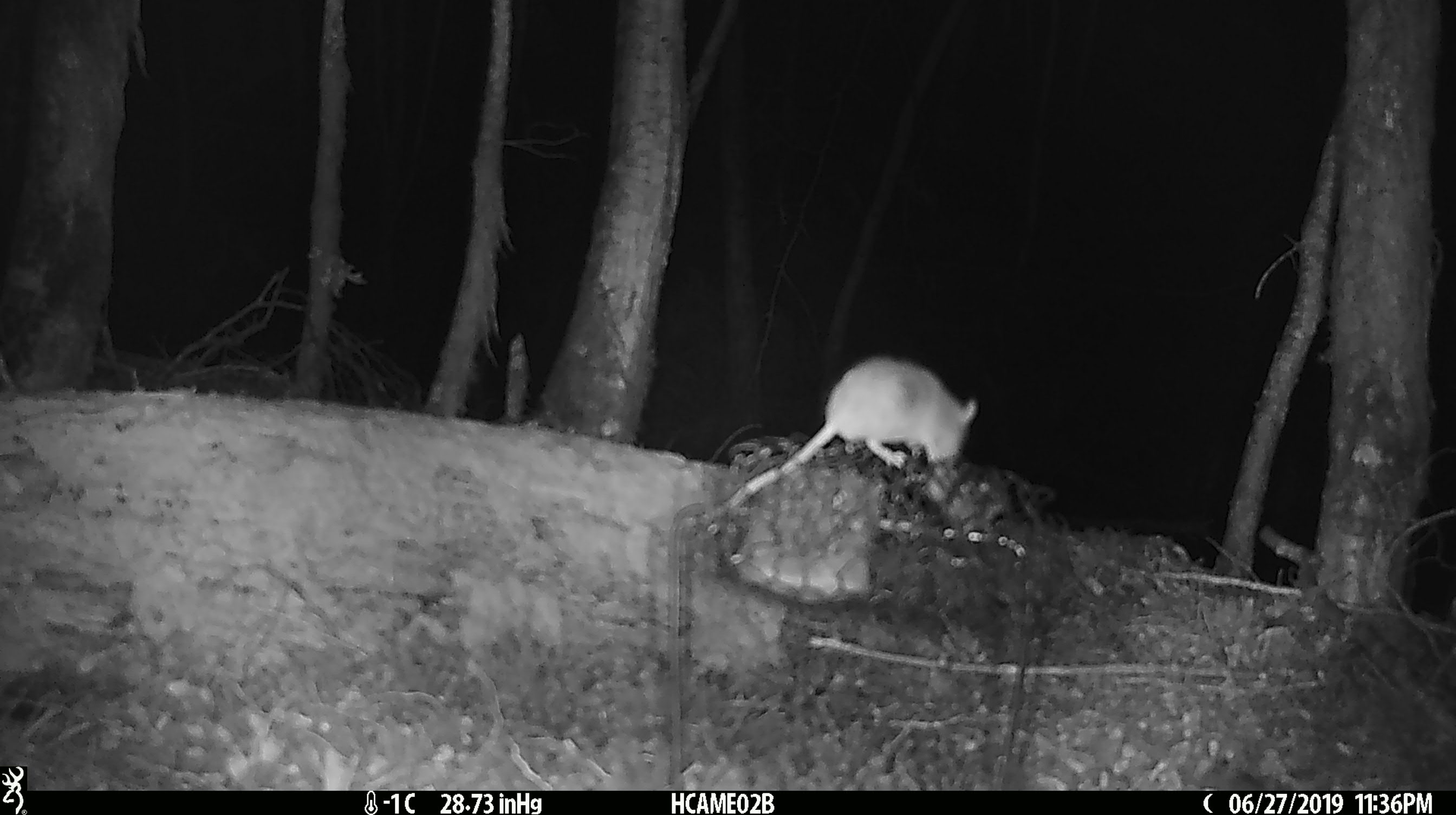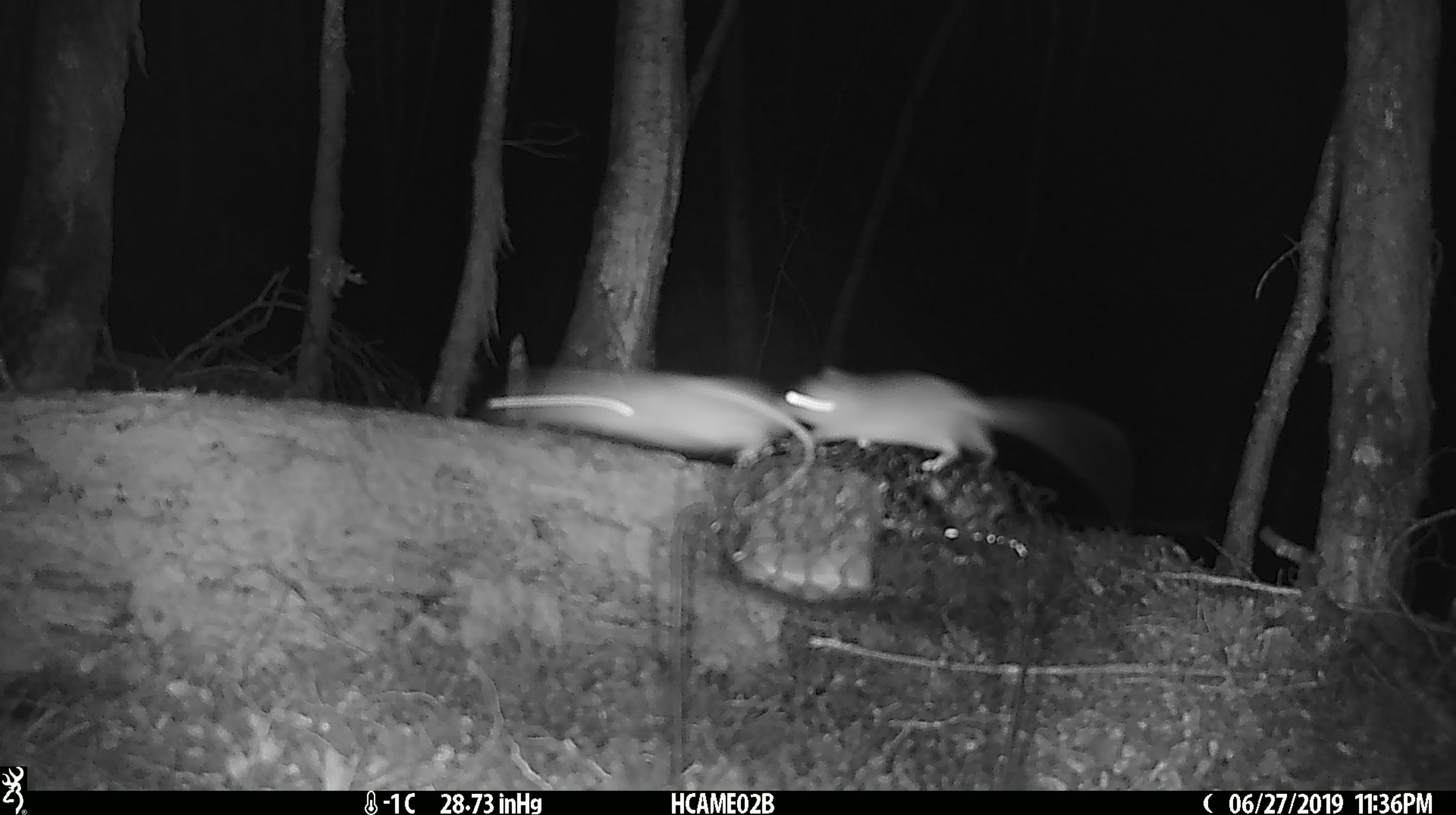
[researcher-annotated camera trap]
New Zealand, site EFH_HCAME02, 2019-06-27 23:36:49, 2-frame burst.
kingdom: Animalia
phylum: Chordata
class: Mammalia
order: Rodentia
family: Muridae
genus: Mus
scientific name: Mus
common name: mouse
Mouse (Mus).